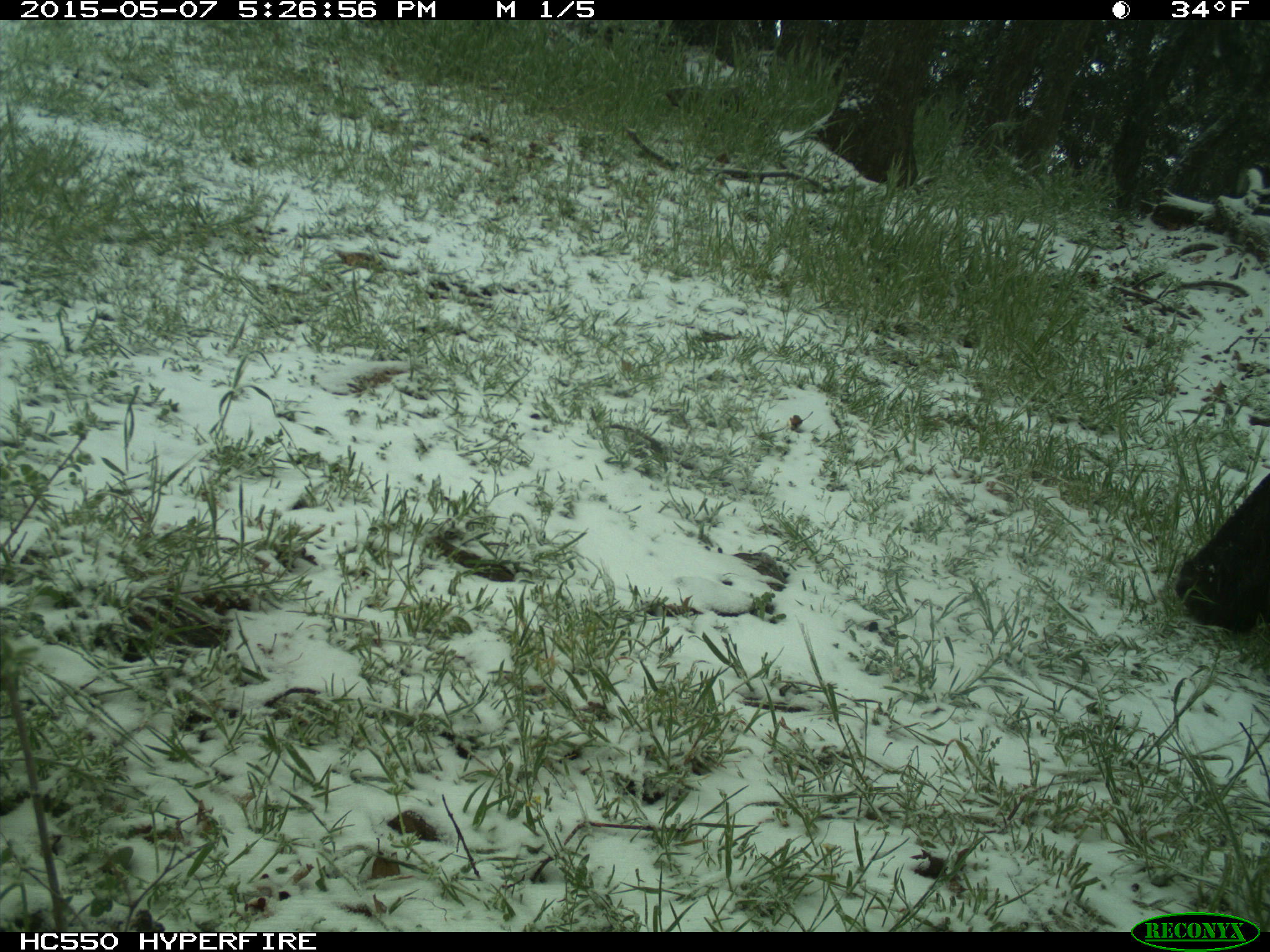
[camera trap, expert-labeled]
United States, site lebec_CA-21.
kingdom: Animalia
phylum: Chordata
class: Mammalia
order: Artiodactyla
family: Bovidae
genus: Bos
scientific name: Bos taurus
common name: domestic cow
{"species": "Bos taurus (domestic cow)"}